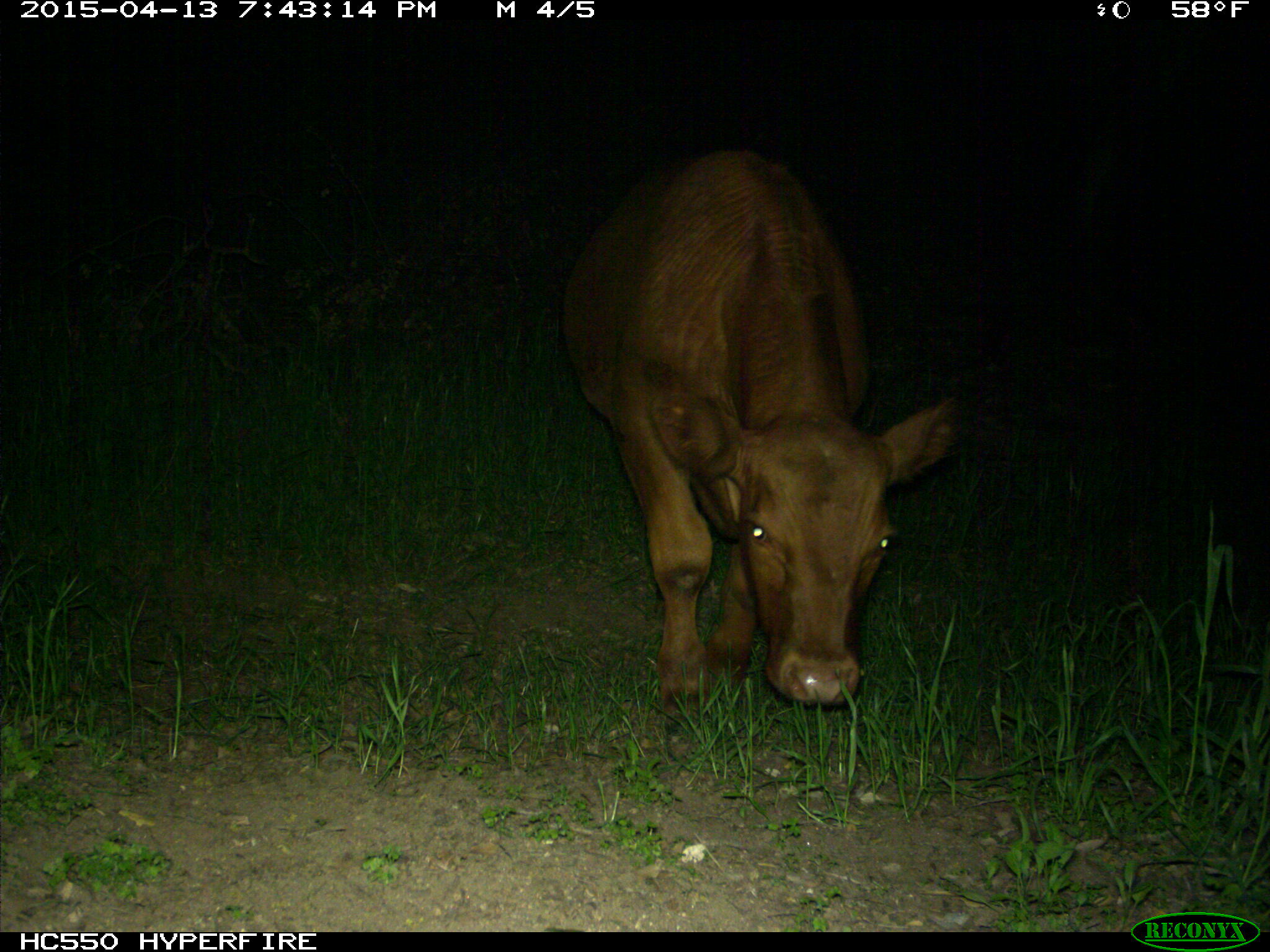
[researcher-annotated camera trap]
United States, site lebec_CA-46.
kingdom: Animalia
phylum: Chordata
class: Mammalia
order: Artiodactyla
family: Bovidae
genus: Bos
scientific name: Bos taurus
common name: domestic cow